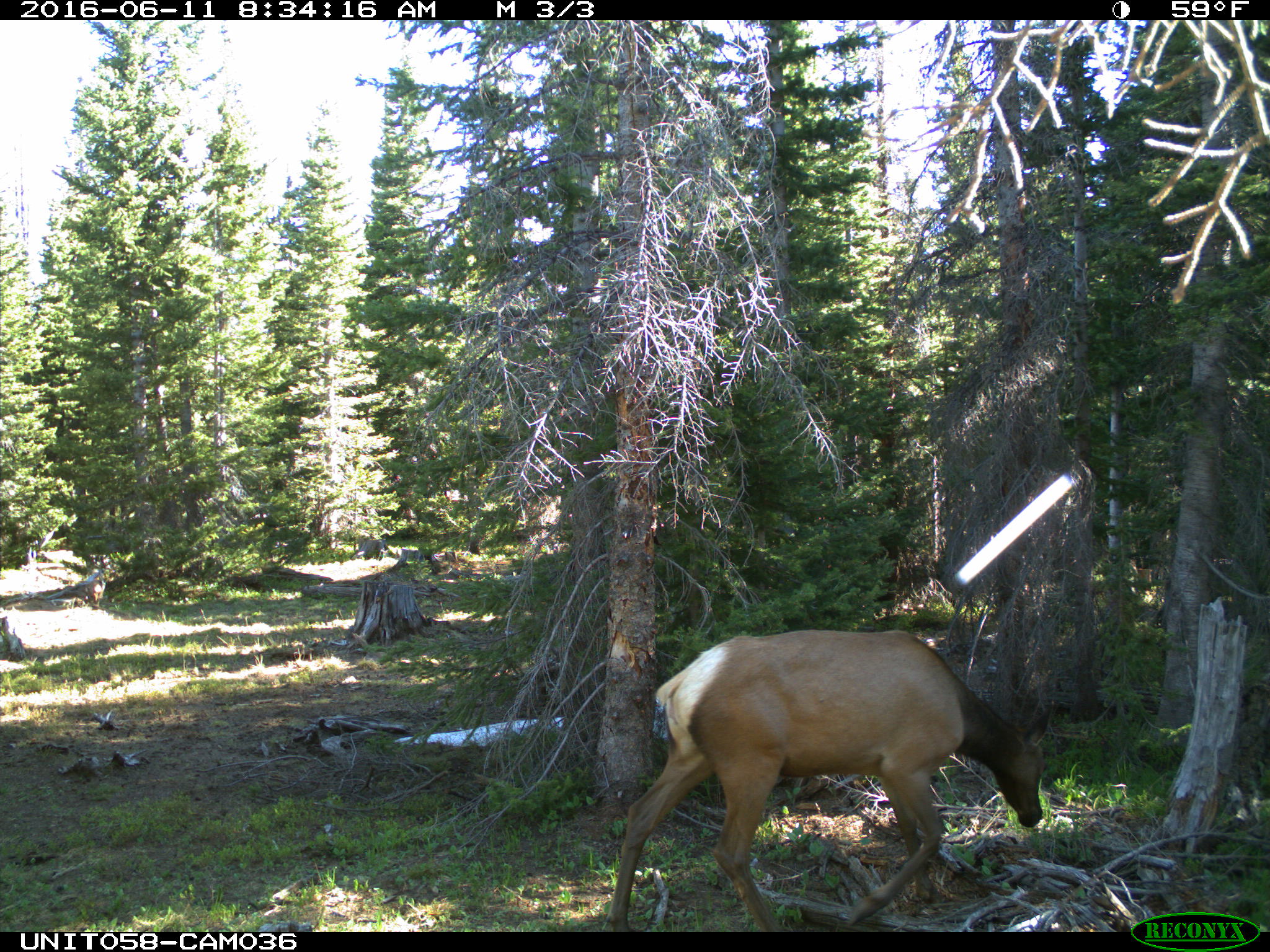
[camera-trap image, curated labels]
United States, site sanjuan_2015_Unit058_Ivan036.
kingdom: Animalia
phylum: Chordata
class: Mammalia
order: Artiodactyla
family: Cervidae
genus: Cervus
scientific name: Cervus elaphus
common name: red deer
Cervus elaphus (red deer).